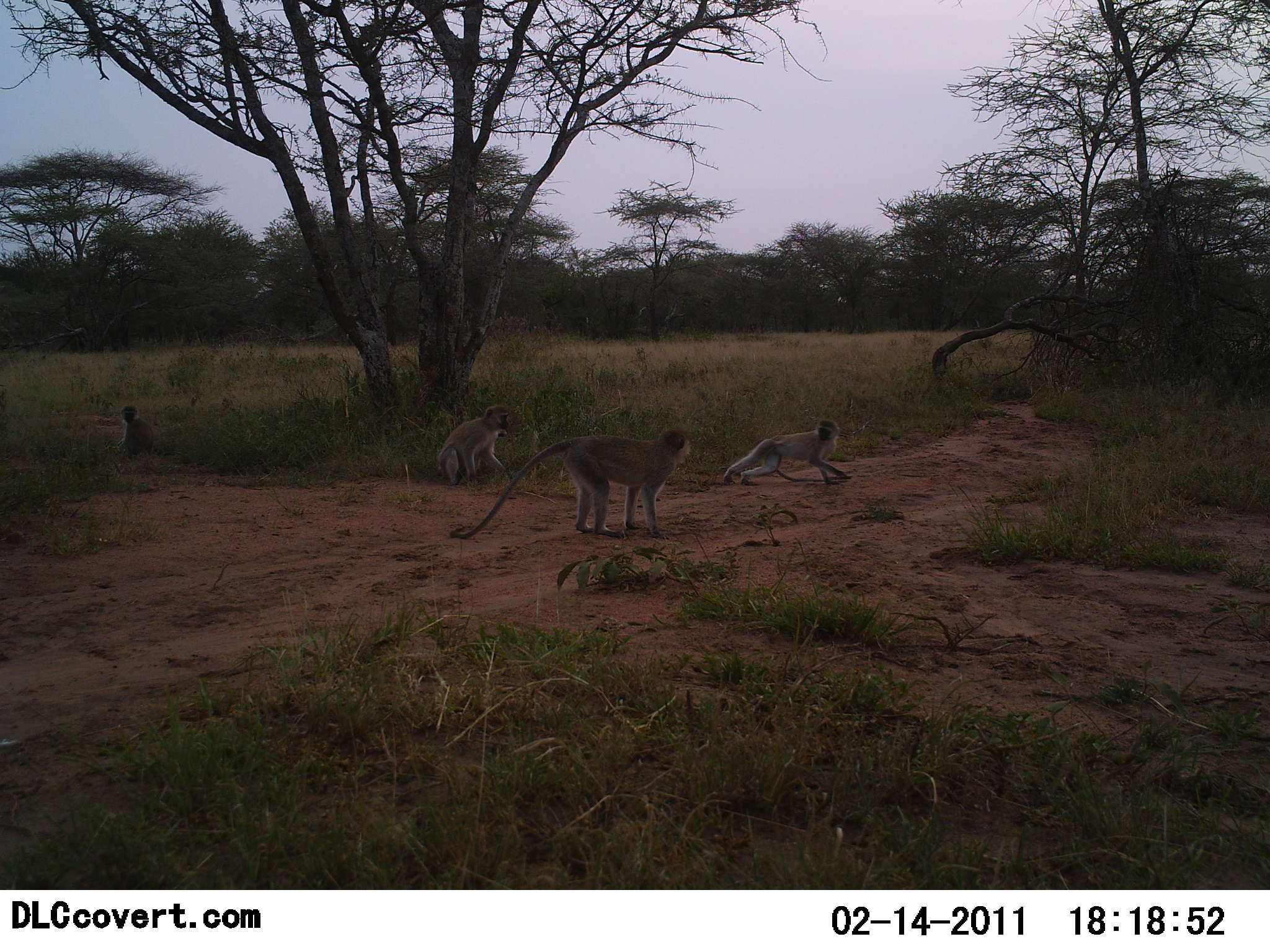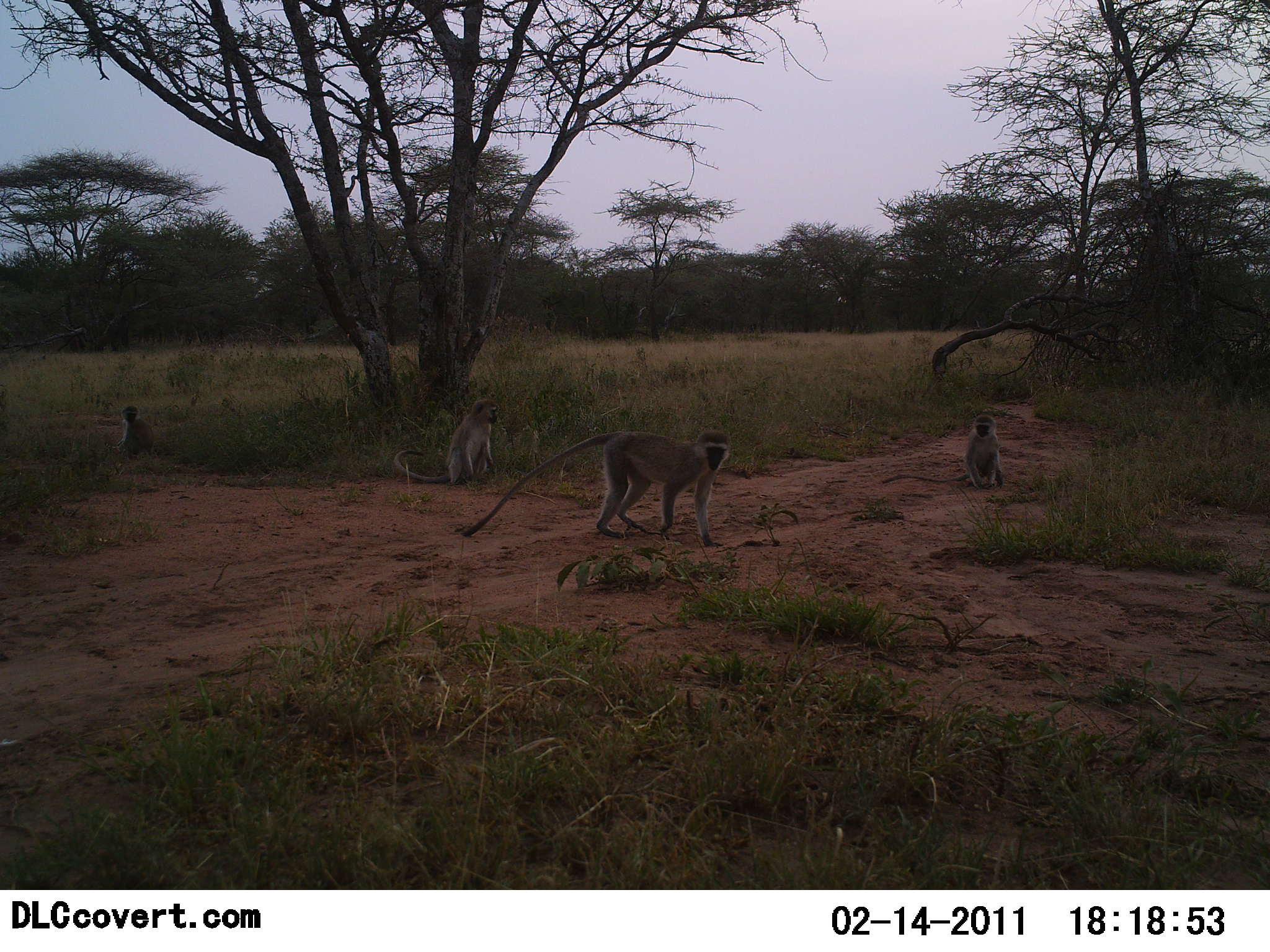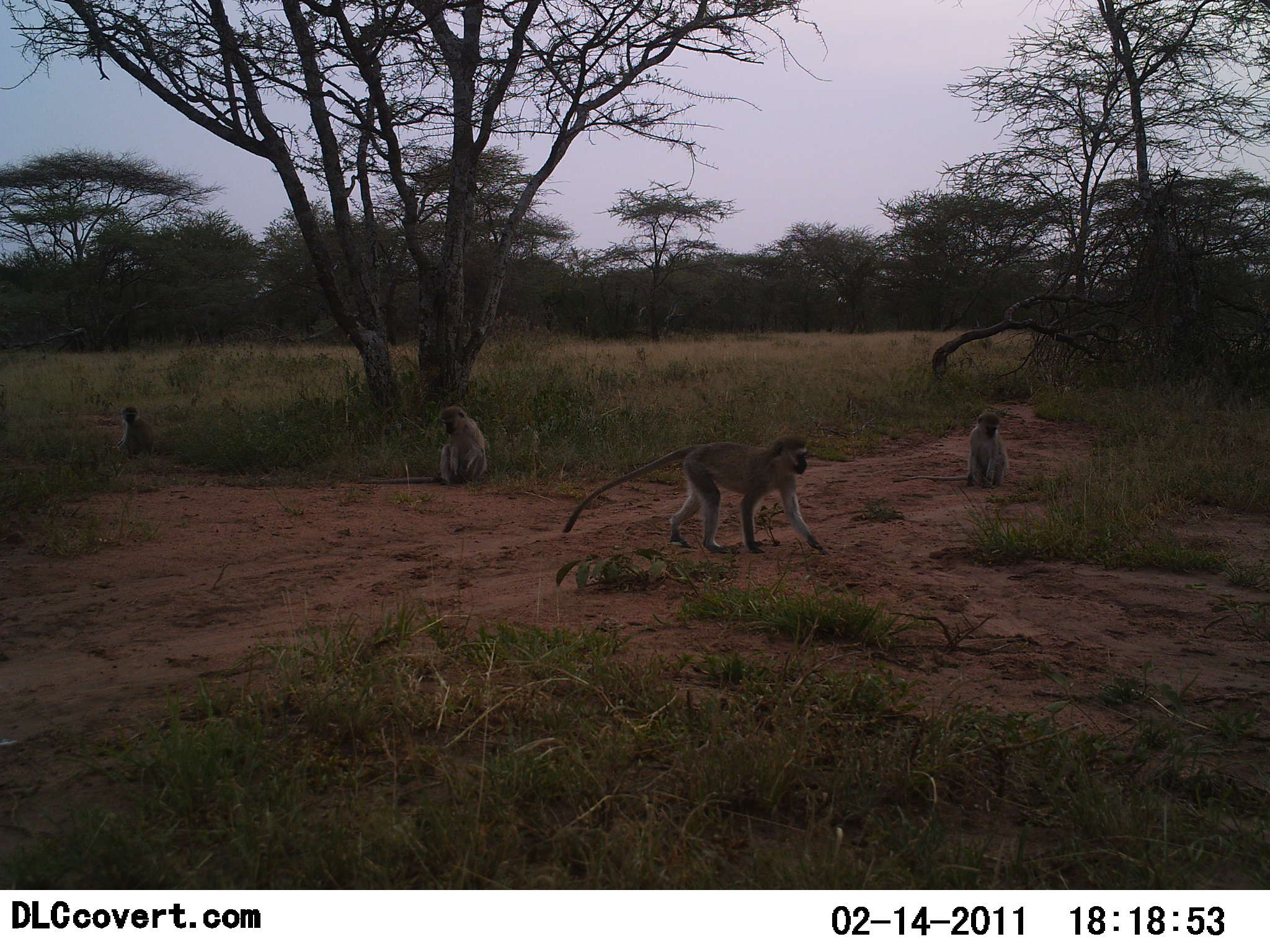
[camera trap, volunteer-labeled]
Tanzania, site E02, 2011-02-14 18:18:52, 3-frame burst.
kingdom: Animalia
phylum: Chordata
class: Mammalia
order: Primates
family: Cercopithecidae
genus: Chlorocebus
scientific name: Chlorocebus pygerythrus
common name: vervet monkey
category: monkeyvervet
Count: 4.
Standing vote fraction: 44%.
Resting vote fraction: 67%.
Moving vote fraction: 89%.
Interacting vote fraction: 11%.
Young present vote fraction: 11%.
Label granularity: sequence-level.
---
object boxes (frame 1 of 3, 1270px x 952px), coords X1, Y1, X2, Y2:
animal: 448, 426, 693, 540; 723, 417, 853, 488; 435, 402, 512, 487; 115, 404, 156, 459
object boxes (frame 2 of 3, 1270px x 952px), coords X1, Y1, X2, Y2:
animal: 459, 426, 732, 553; 392, 395, 502, 491; 879, 413, 1007, 494; 111, 404, 159, 462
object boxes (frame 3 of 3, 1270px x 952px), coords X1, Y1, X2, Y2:
animal: 558, 430, 834, 563; 356, 404, 493, 488; 894, 409, 1014, 493; 111, 404, 158, 462